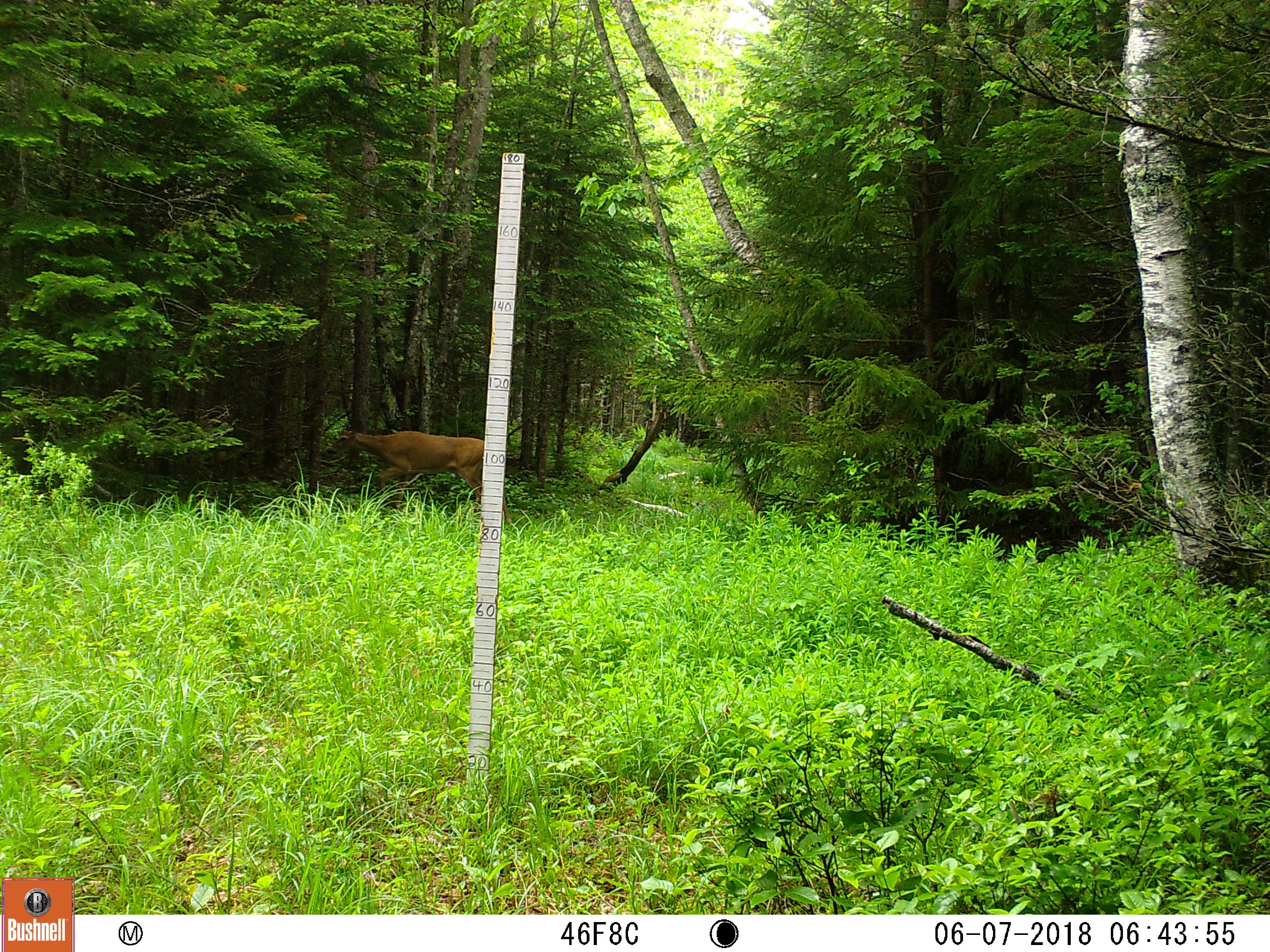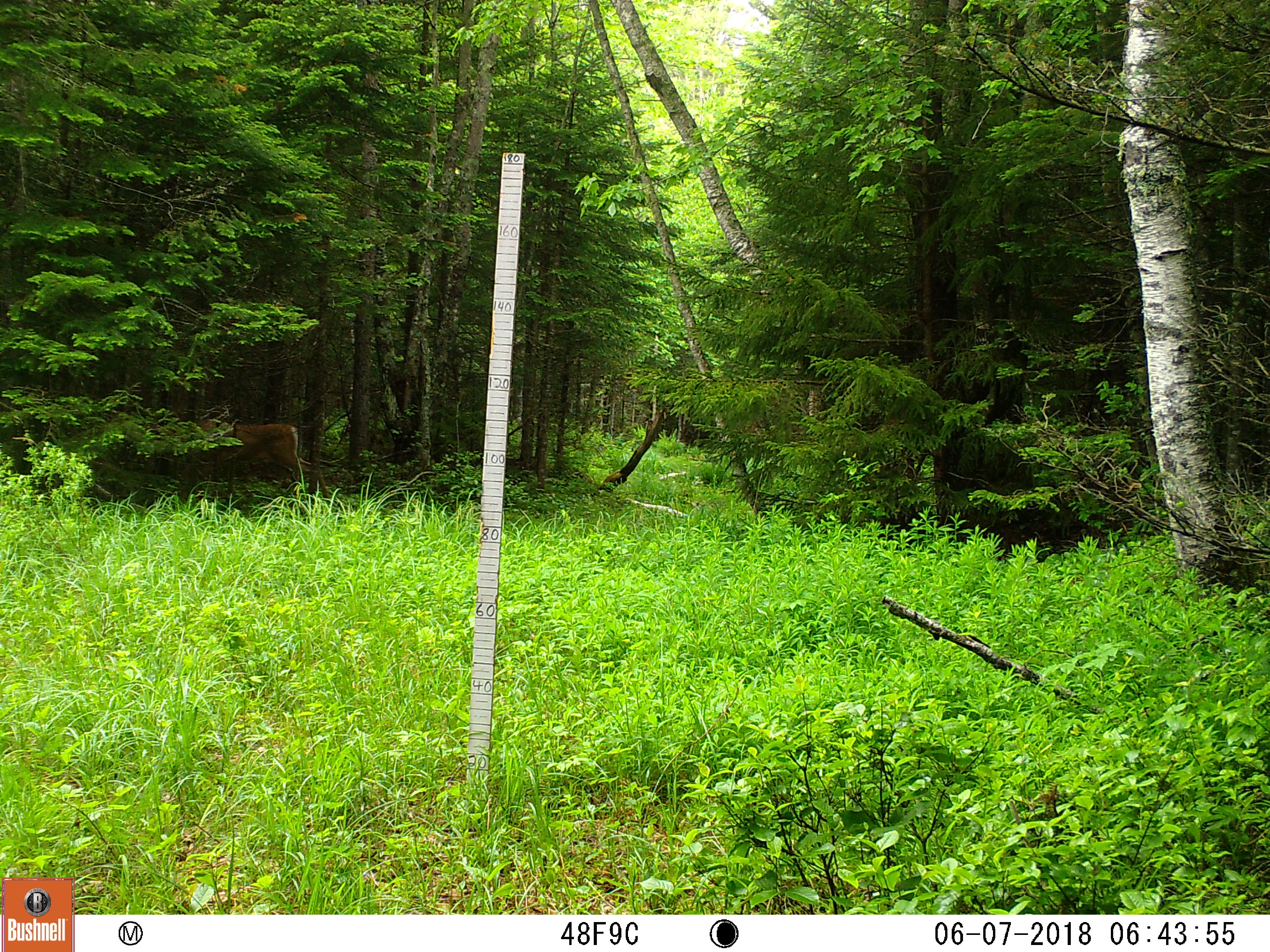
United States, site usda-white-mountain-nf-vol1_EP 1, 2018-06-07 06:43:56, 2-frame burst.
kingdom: Animalia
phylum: Chordata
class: Mammalia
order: Artiodactyla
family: Cervidae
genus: Odocoileus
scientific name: Odocoileus virginianus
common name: white-tailed deer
White-tailed deer (Odocoileus virginianus).